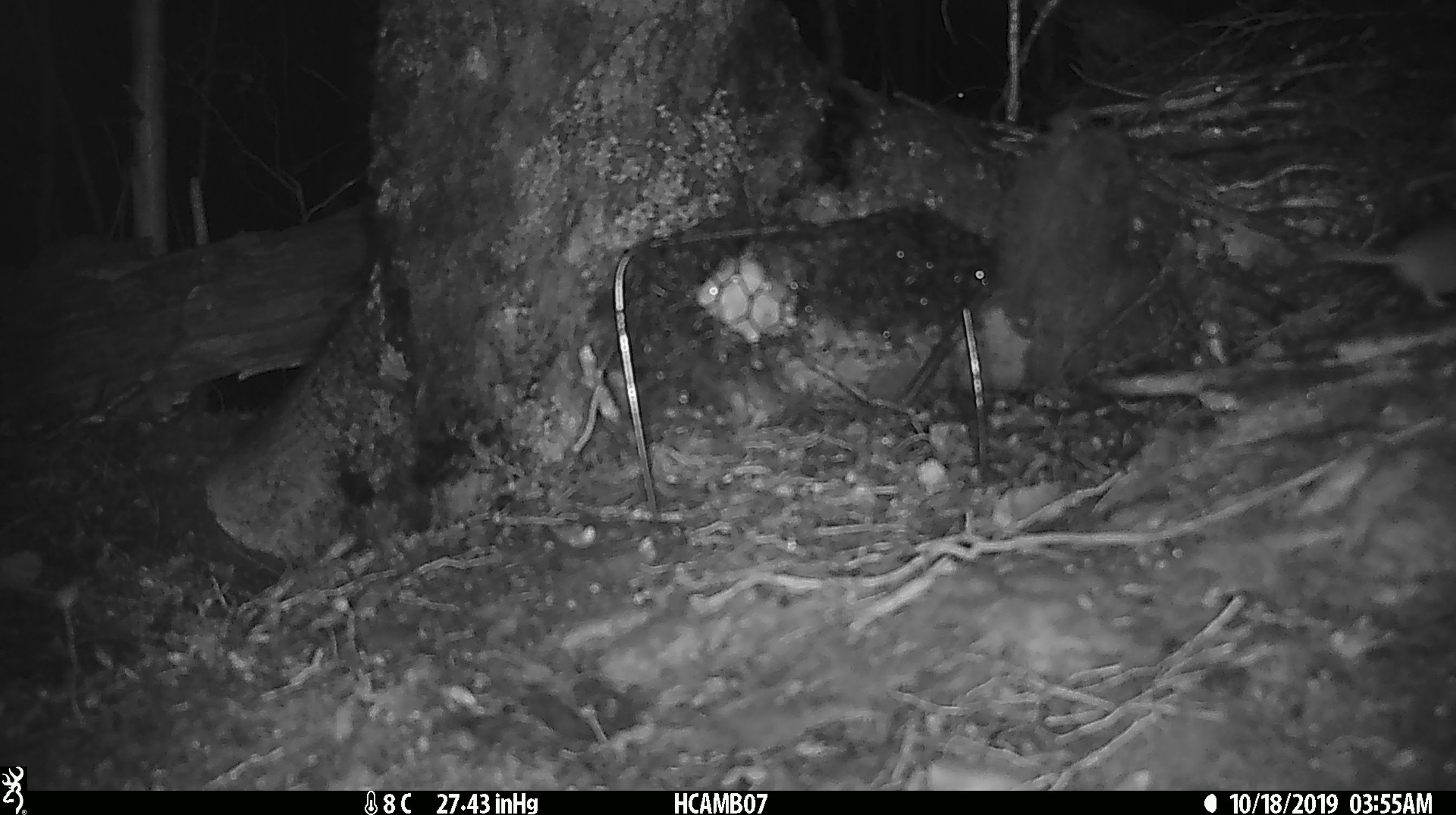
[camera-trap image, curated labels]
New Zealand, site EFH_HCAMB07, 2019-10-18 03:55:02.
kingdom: Animalia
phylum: Chordata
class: Mammalia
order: Rodentia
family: Muridae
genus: Mus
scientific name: Mus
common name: mouse